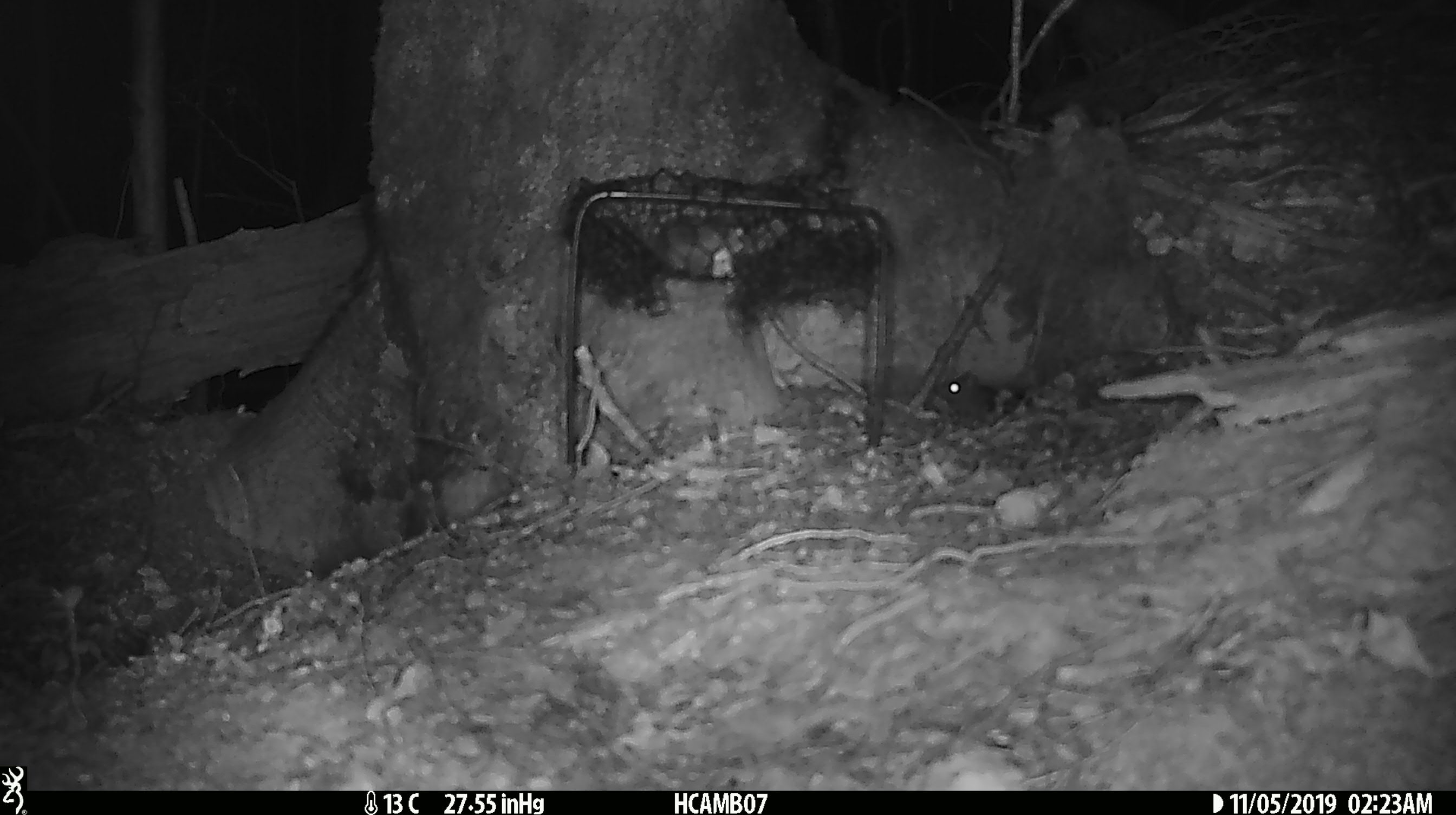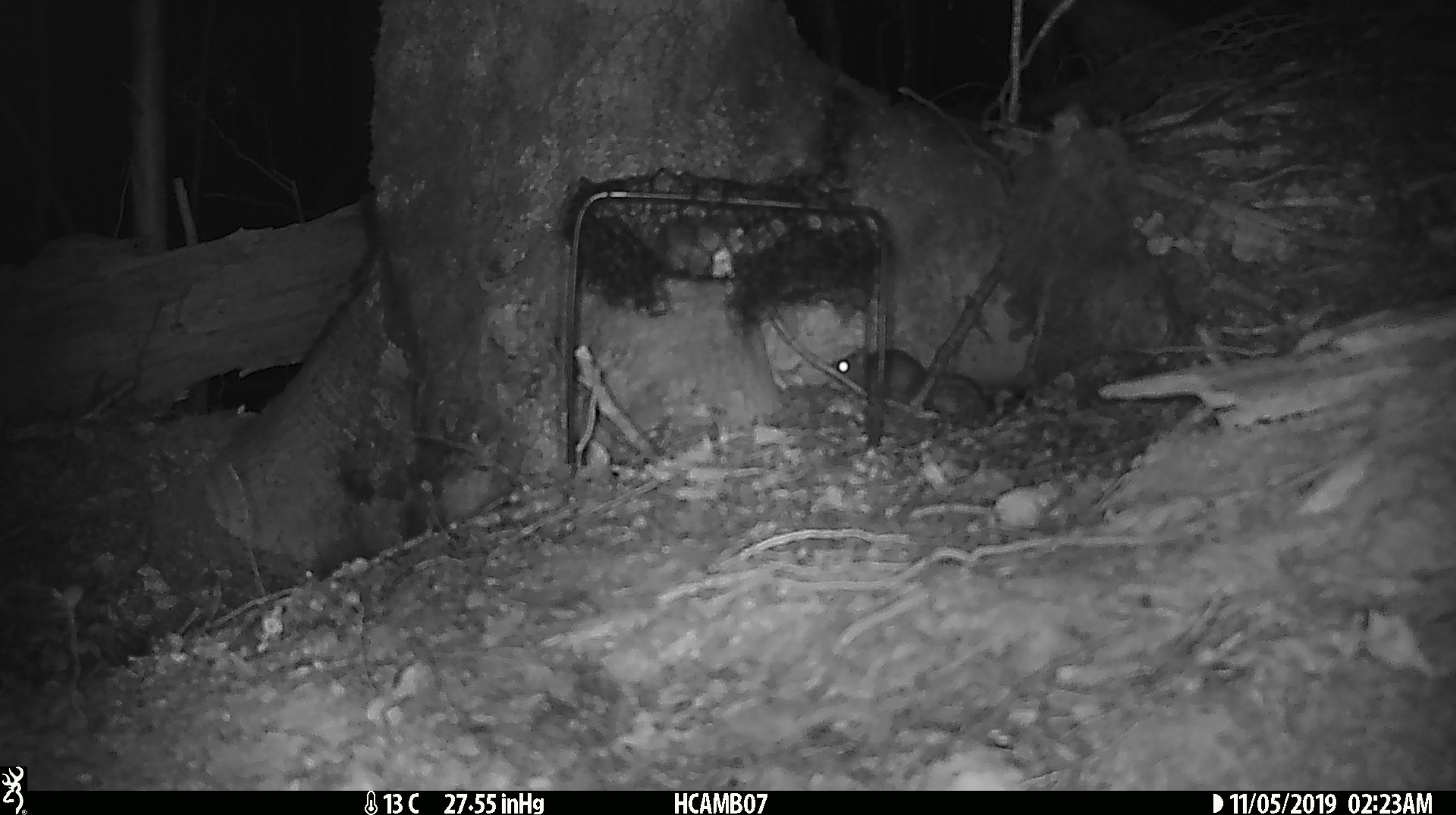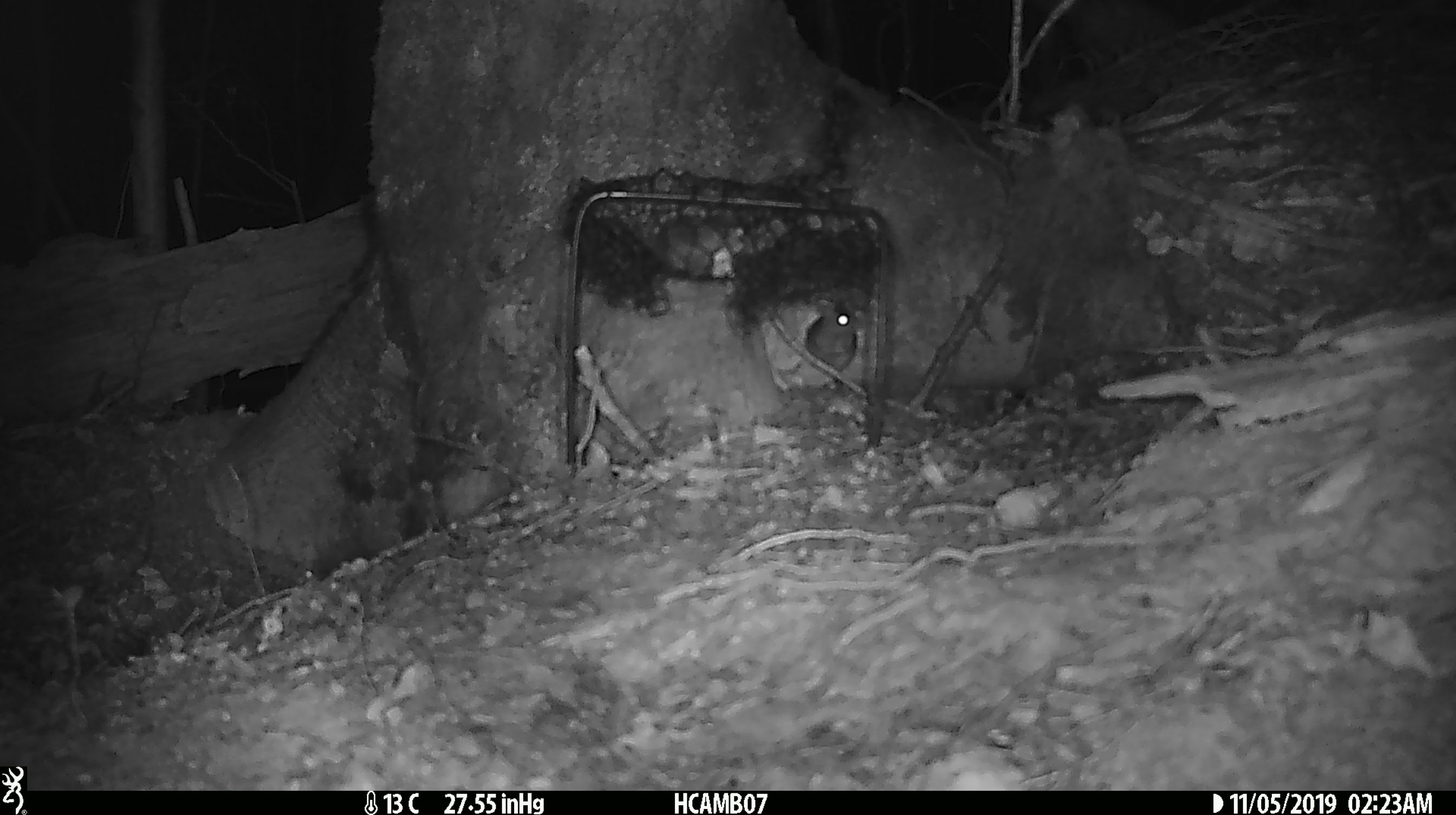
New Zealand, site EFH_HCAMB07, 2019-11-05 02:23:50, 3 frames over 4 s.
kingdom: Animalia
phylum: Chordata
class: Mammalia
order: Rodentia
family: Muridae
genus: Mus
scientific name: Mus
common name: mouse